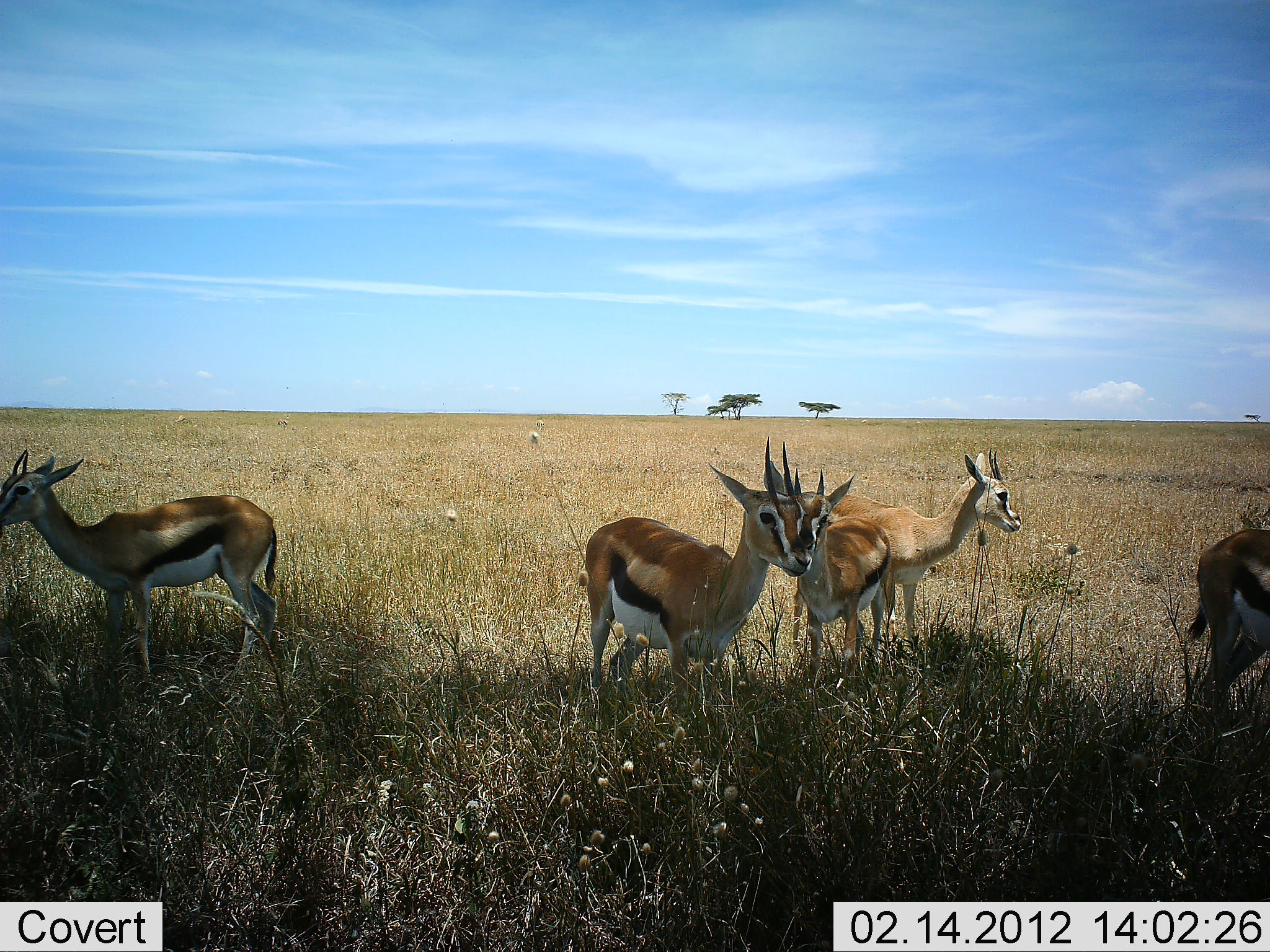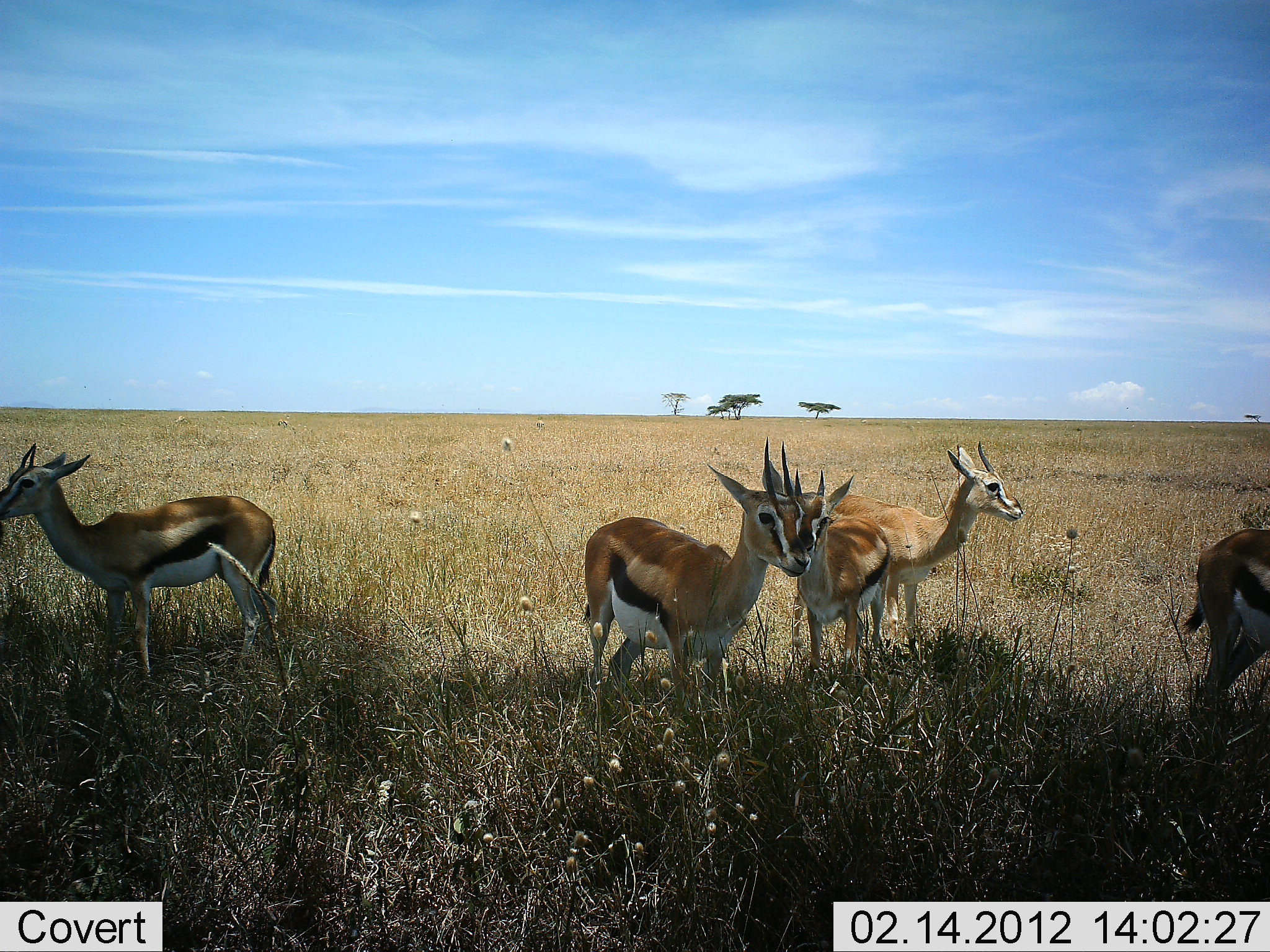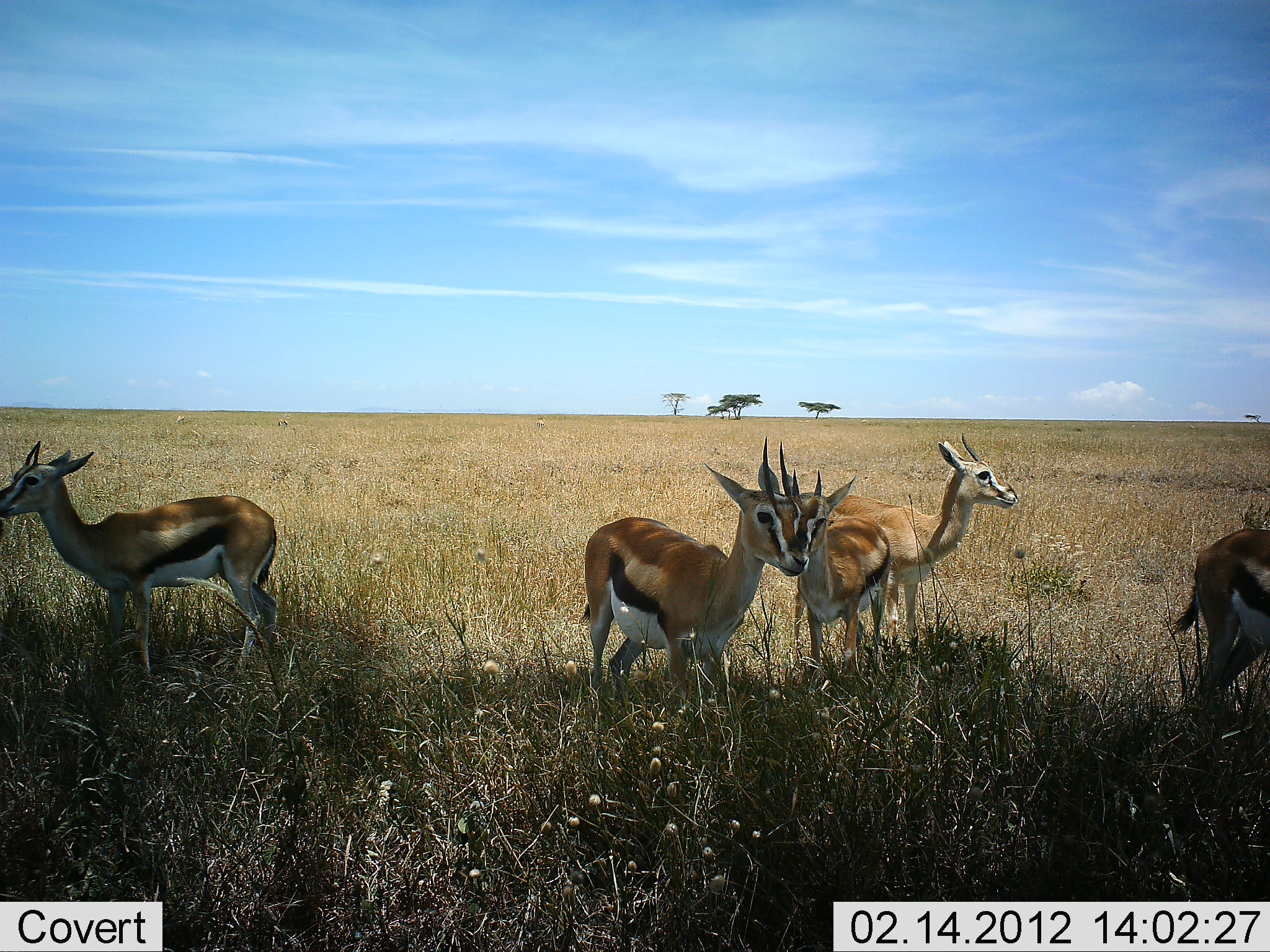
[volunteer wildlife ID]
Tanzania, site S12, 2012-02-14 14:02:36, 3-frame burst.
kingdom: Animalia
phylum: Chordata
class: Mammalia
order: Artiodactyla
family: Bovidae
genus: Eudorcas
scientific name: Eudorcas thomsonii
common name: thomson's gazelle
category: gazellethomsons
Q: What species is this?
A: Gazellethomsons (thomson's gazelle) (Eudorcas thomsonii).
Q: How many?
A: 5.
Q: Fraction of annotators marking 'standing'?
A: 100%.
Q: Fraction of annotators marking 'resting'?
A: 6%.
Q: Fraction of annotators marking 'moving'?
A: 3%.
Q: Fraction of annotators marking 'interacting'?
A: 3%.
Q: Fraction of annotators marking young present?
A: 9%.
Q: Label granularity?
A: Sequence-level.